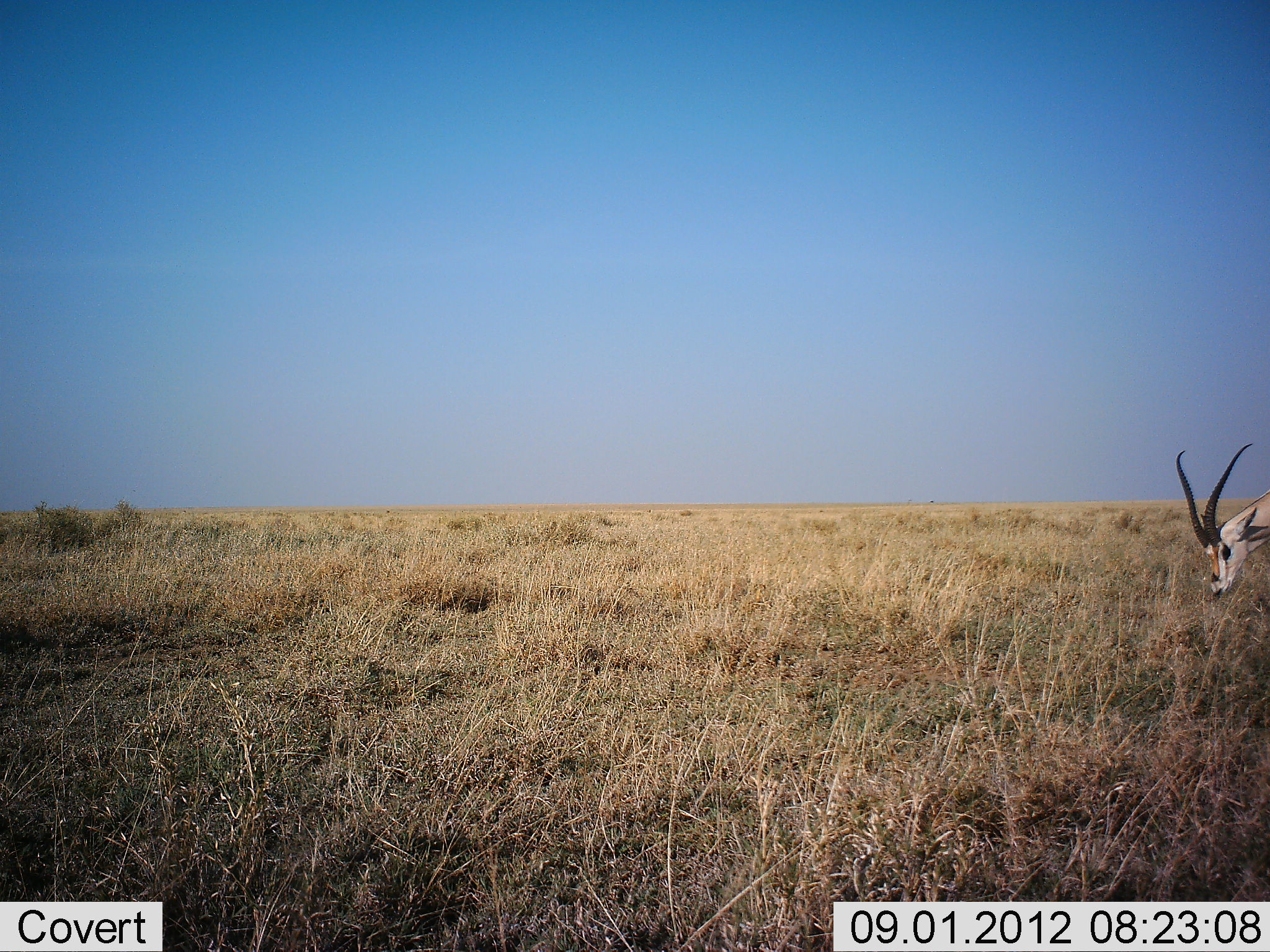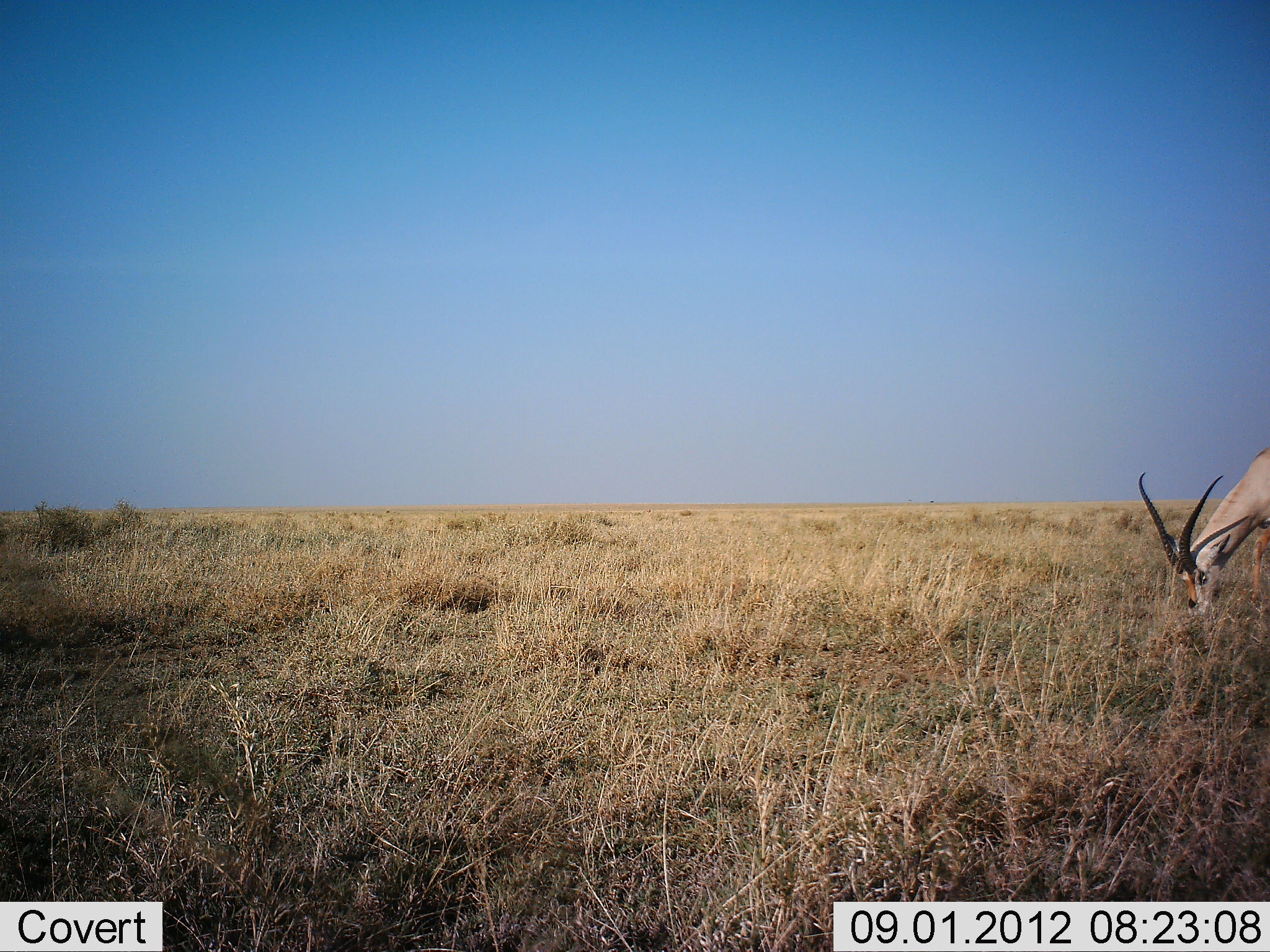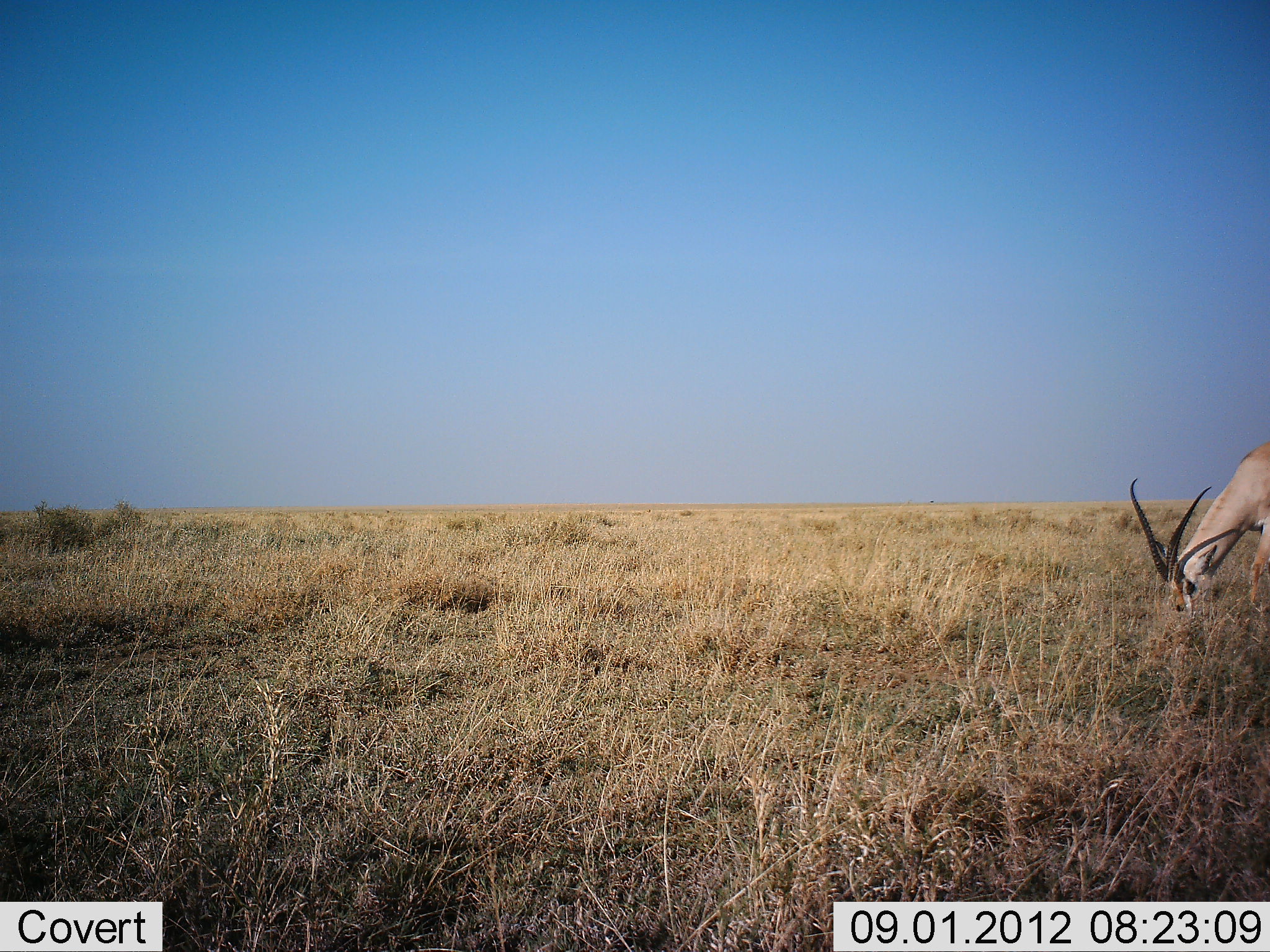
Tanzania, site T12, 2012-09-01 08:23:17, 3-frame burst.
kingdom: Animalia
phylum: Chordata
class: Mammalia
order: Artiodactyla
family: Bovidae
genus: Nanger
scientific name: Nanger granti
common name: grant's gazelle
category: gazellegrants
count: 1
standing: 10%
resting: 0%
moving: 0%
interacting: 0%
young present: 0%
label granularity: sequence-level